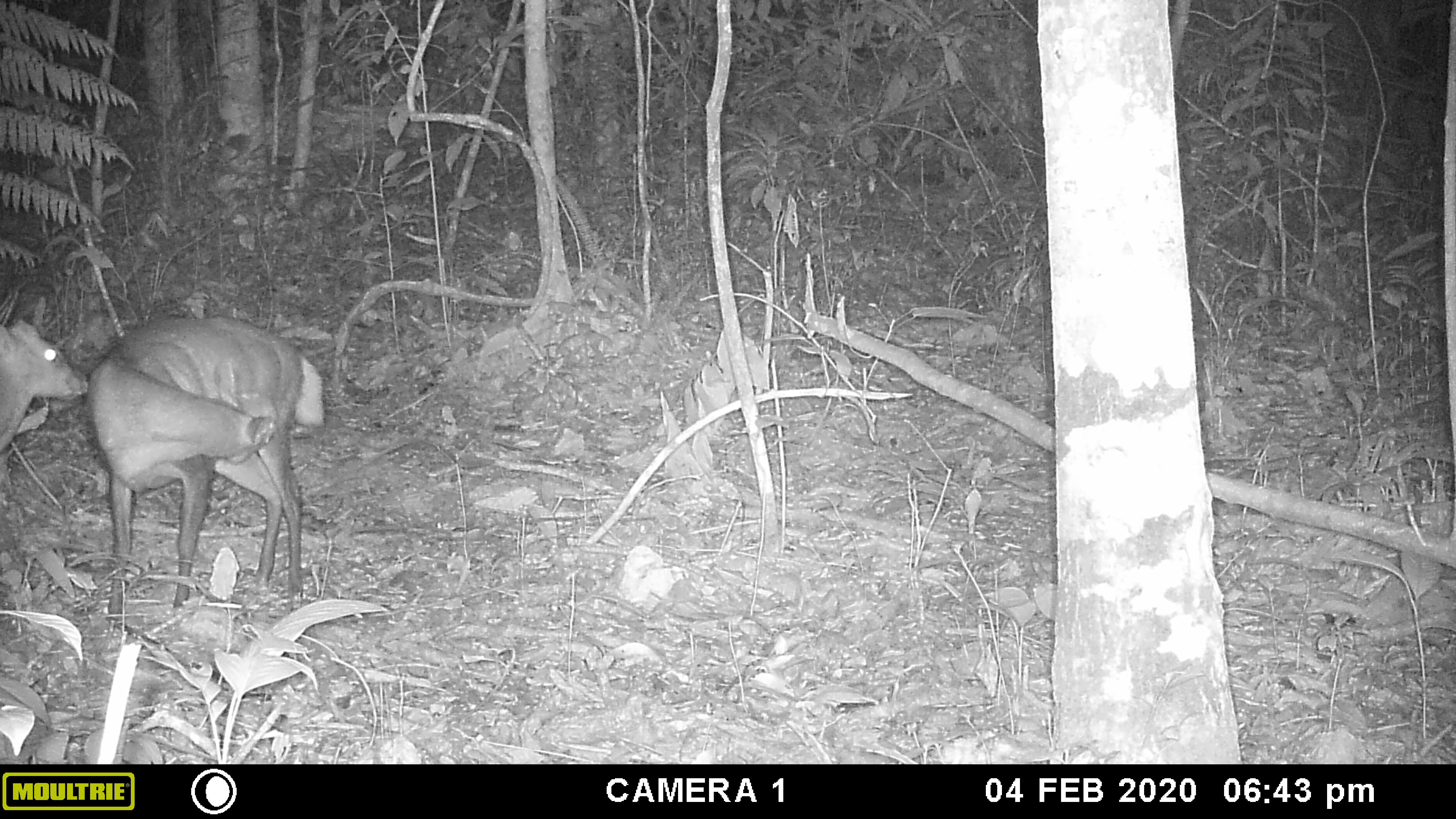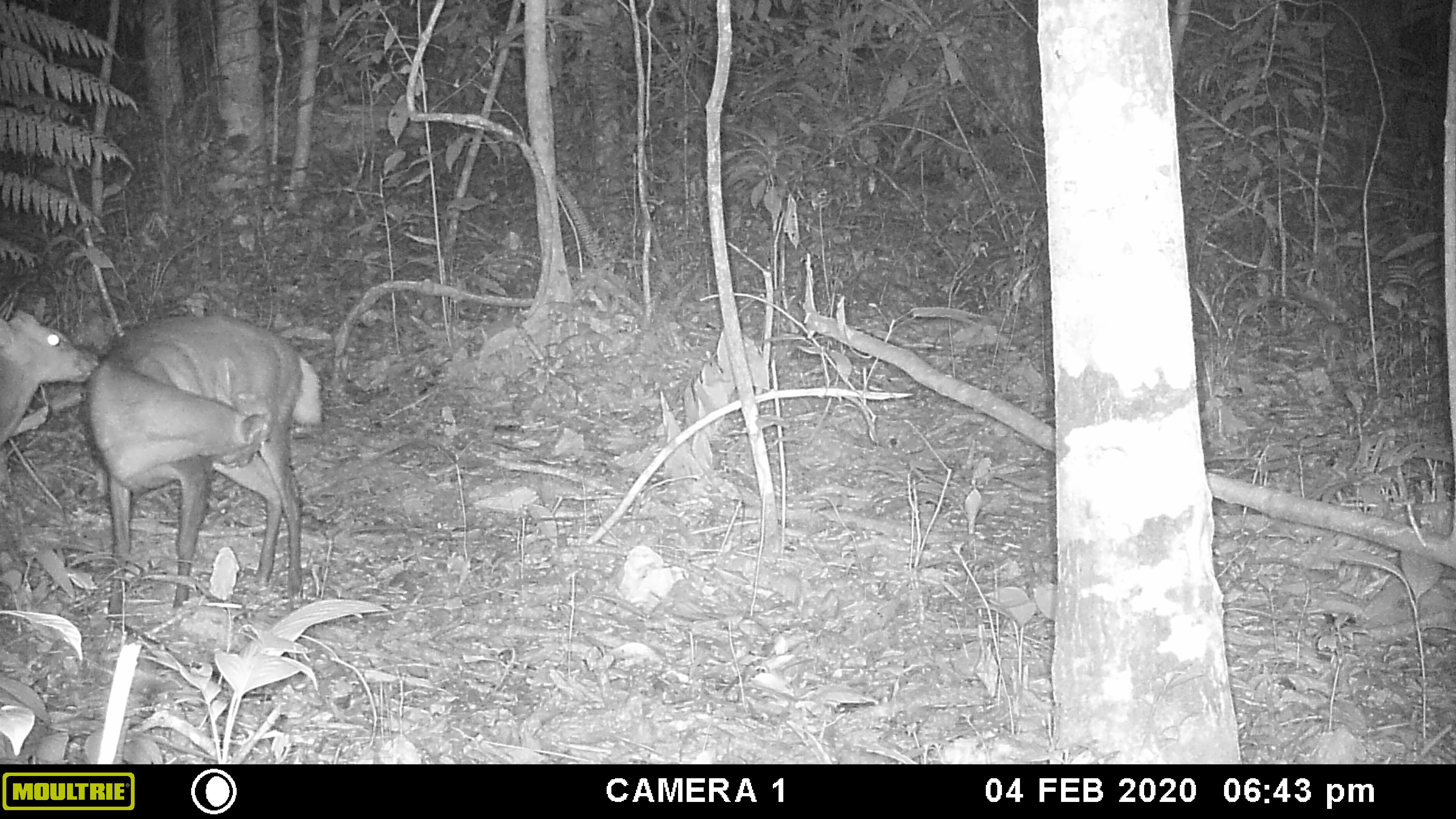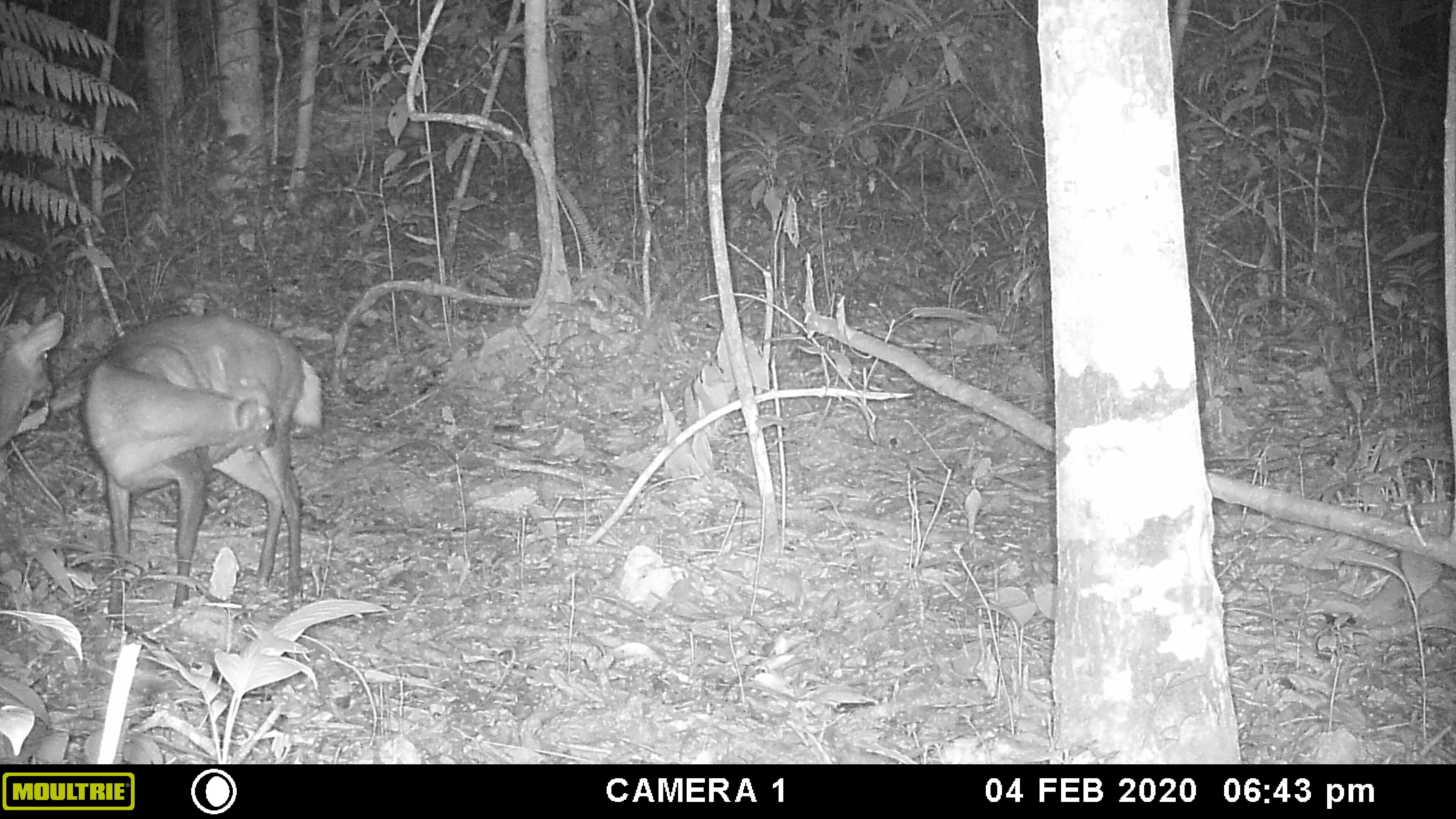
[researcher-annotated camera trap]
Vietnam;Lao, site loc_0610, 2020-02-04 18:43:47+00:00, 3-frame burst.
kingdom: Animalia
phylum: Chordata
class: Mammalia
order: Artiodactyla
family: Cervidae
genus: Muntiacus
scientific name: Muntiacus rooseveltorum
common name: roosevelt's muntjac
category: roosevelts muntjac group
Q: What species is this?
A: Roosevelts muntjac group (roosevelt's muntjac) (Muntiacus rooseveltorum).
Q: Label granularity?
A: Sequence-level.